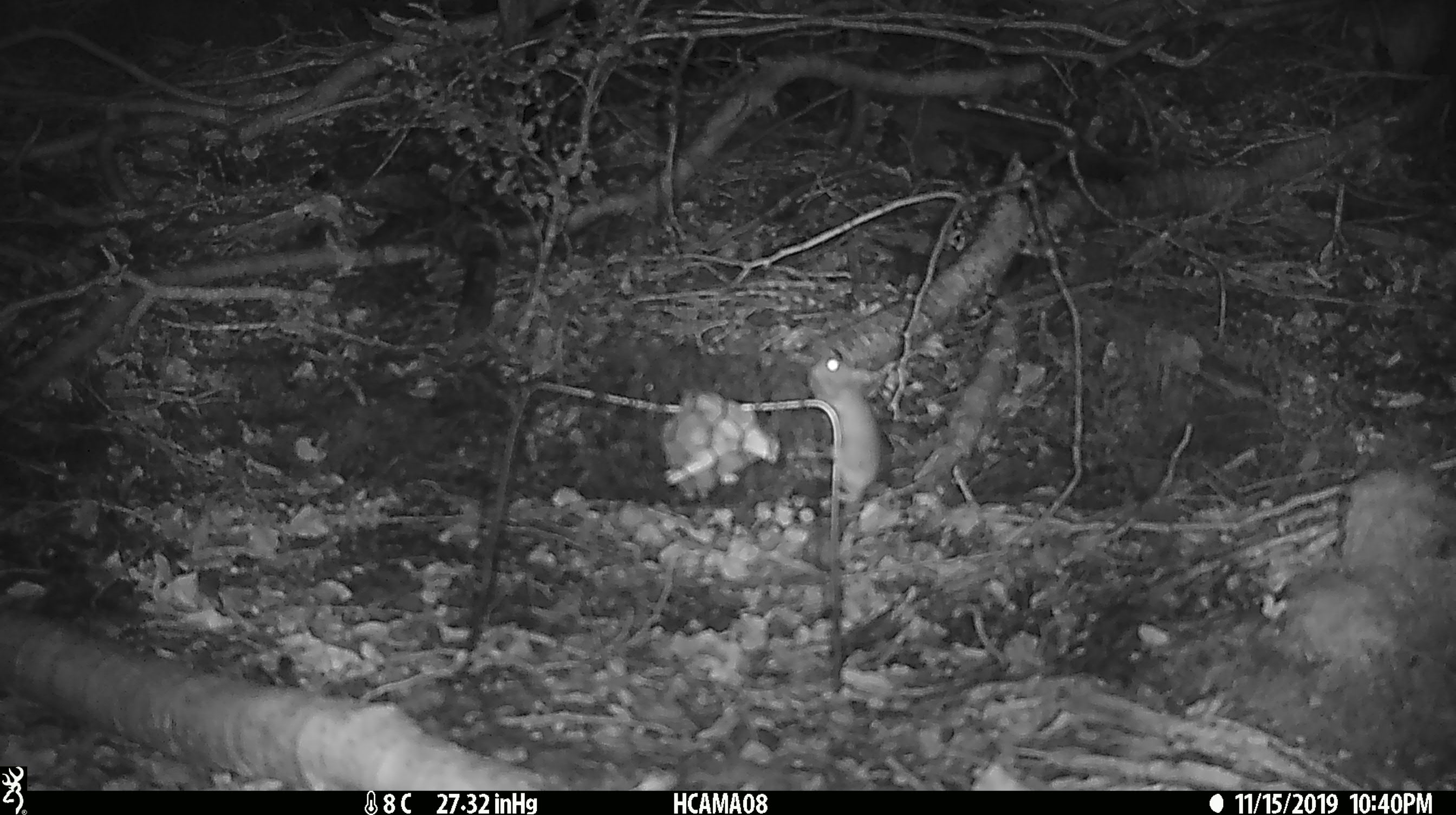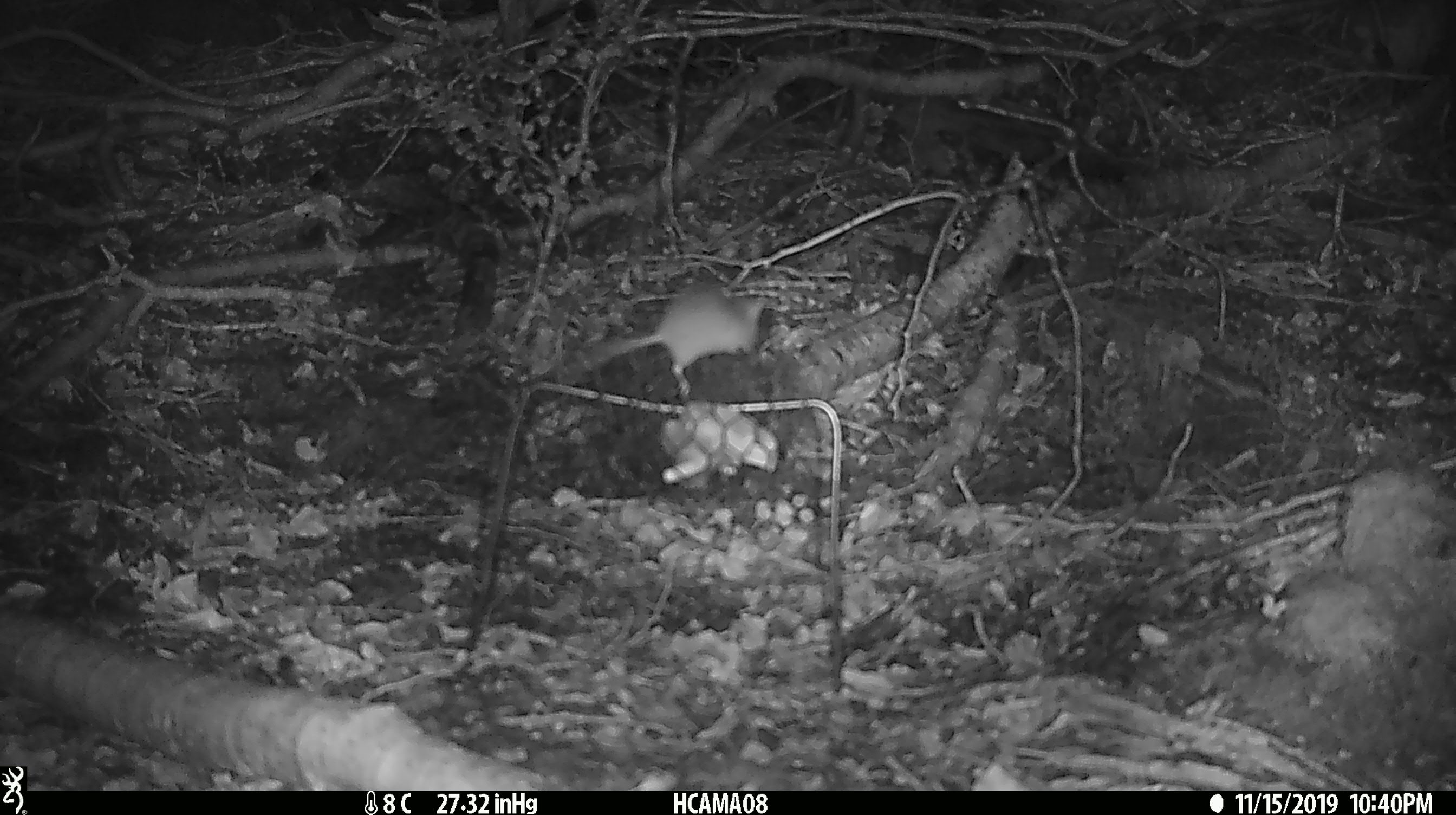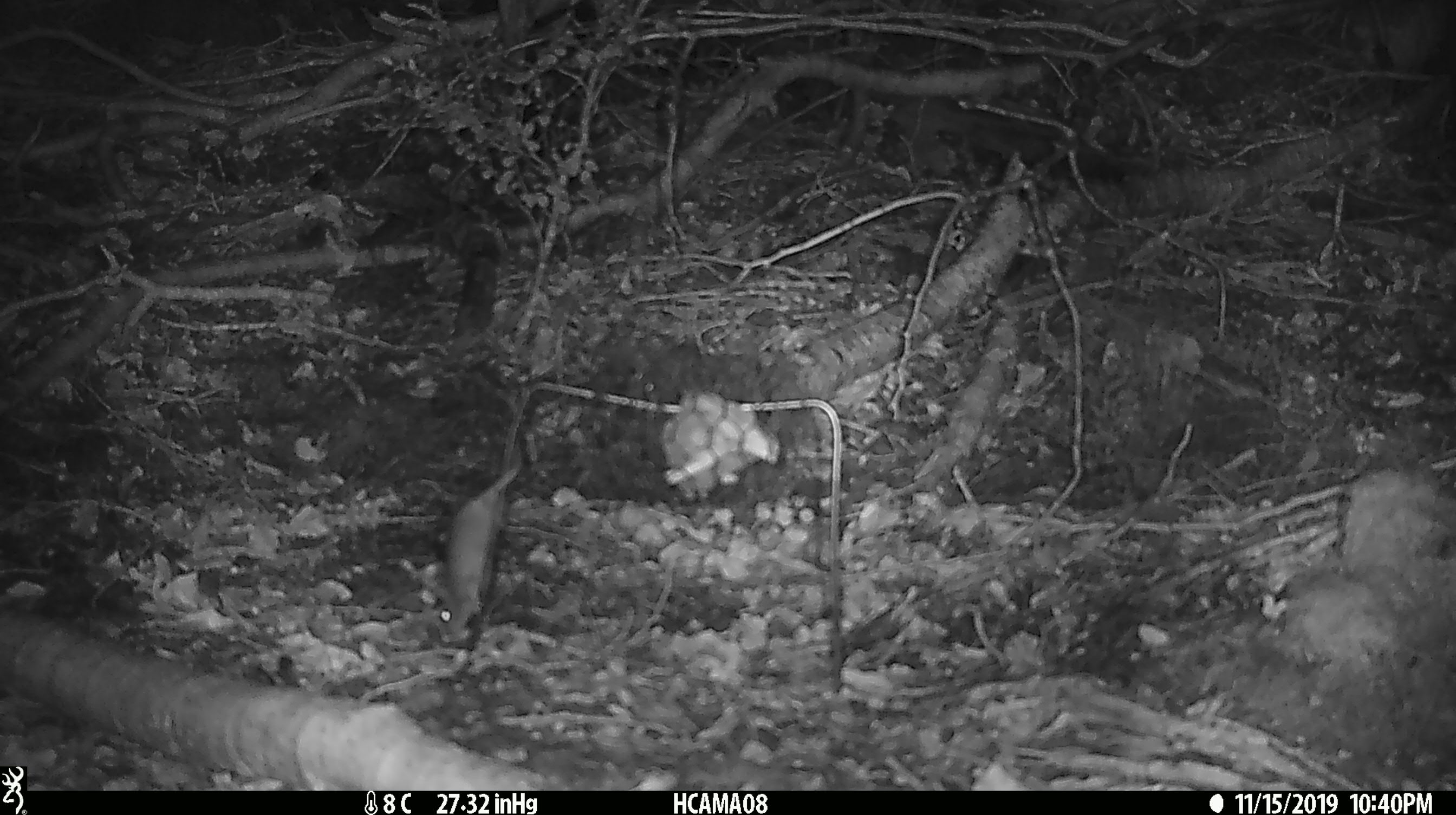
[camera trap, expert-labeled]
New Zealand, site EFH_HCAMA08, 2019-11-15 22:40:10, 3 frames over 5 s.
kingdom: Animalia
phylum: Chordata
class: Mammalia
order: Rodentia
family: Muridae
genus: Mus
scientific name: Mus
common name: mouse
Mouse (Mus).